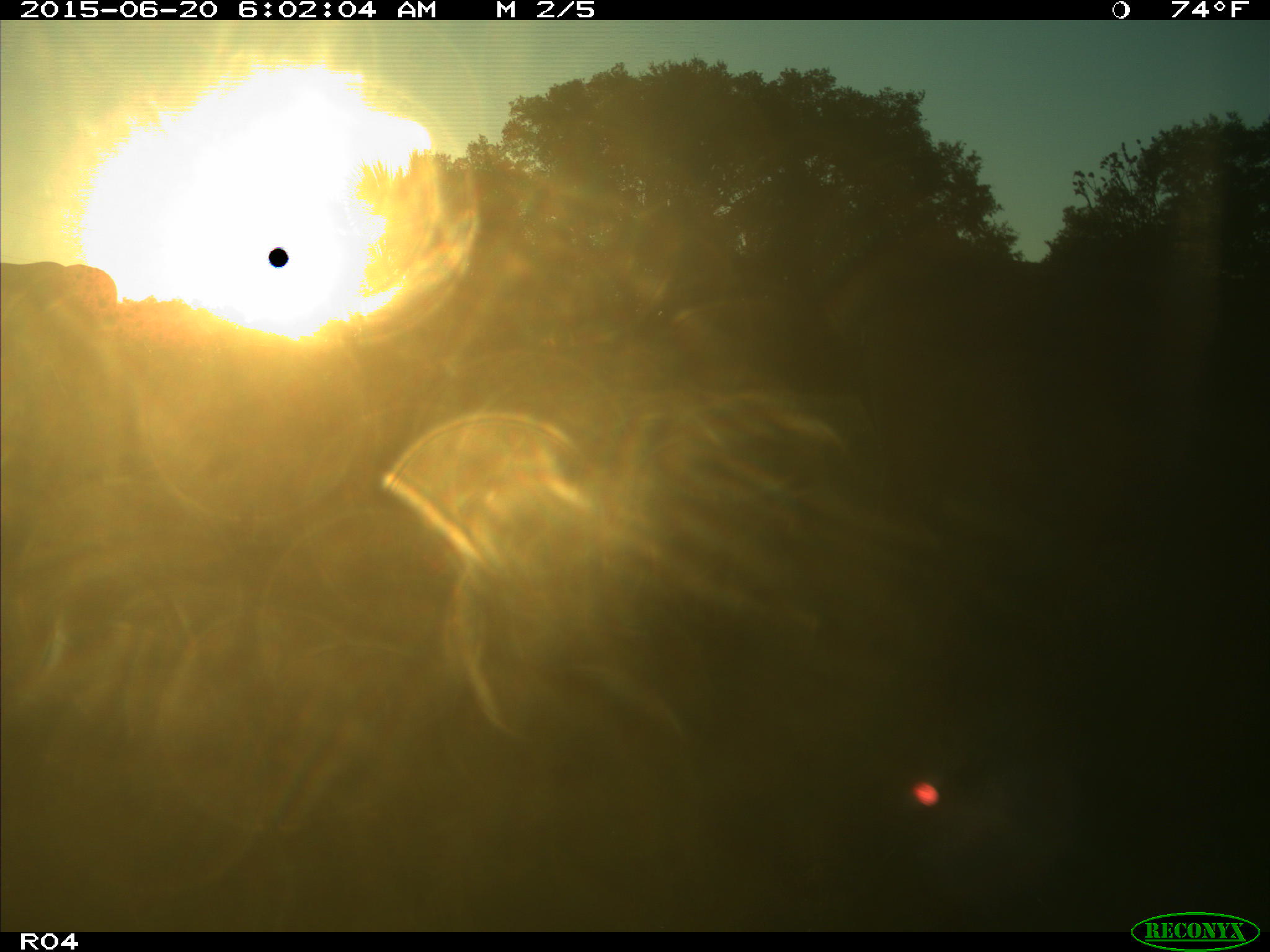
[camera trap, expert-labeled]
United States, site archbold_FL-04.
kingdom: Animalia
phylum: Chordata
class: Mammalia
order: Artiodactyla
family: Bovidae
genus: Bos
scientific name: Bos taurus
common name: domestic cow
Bos taurus (domestic cow).